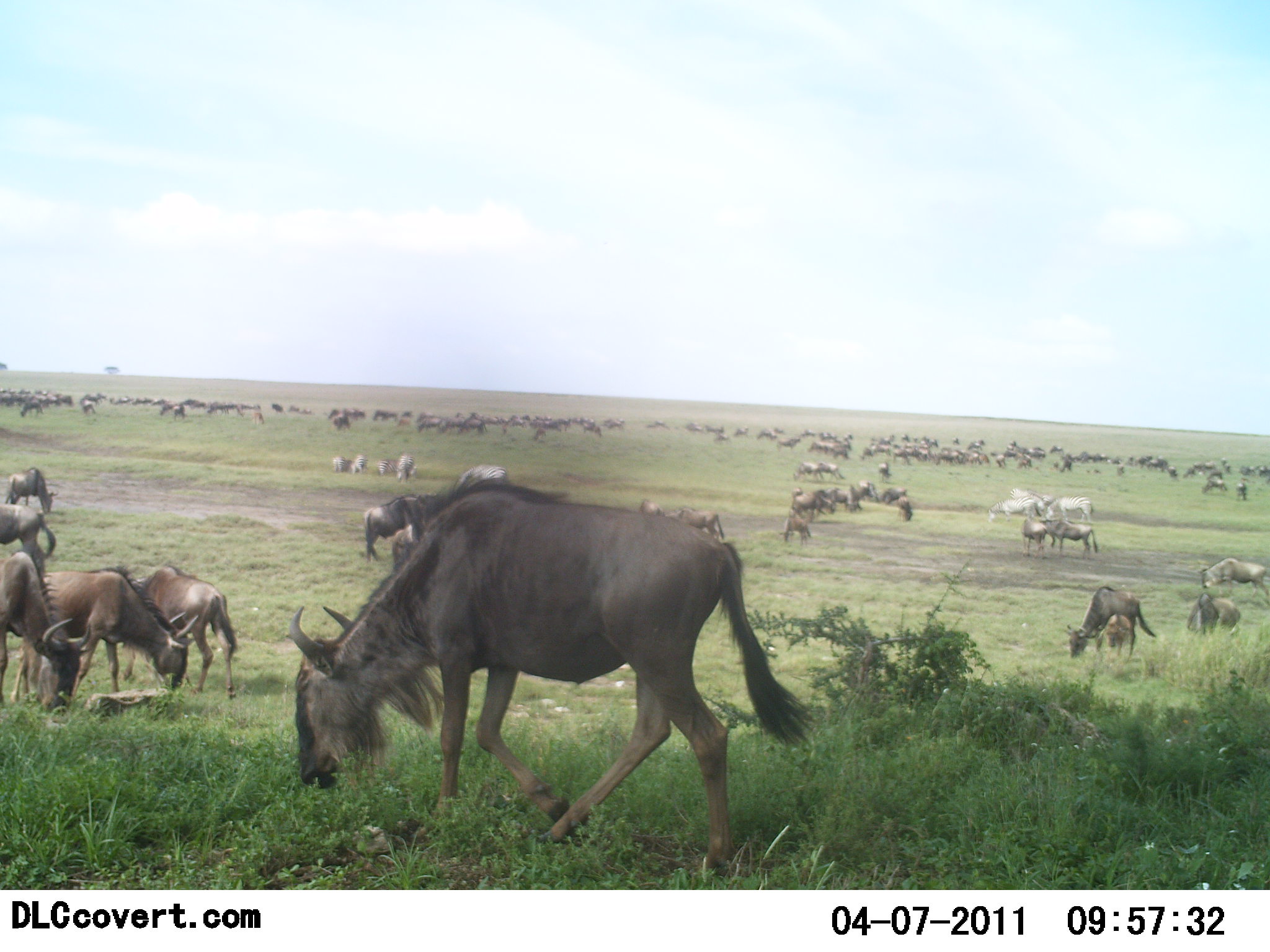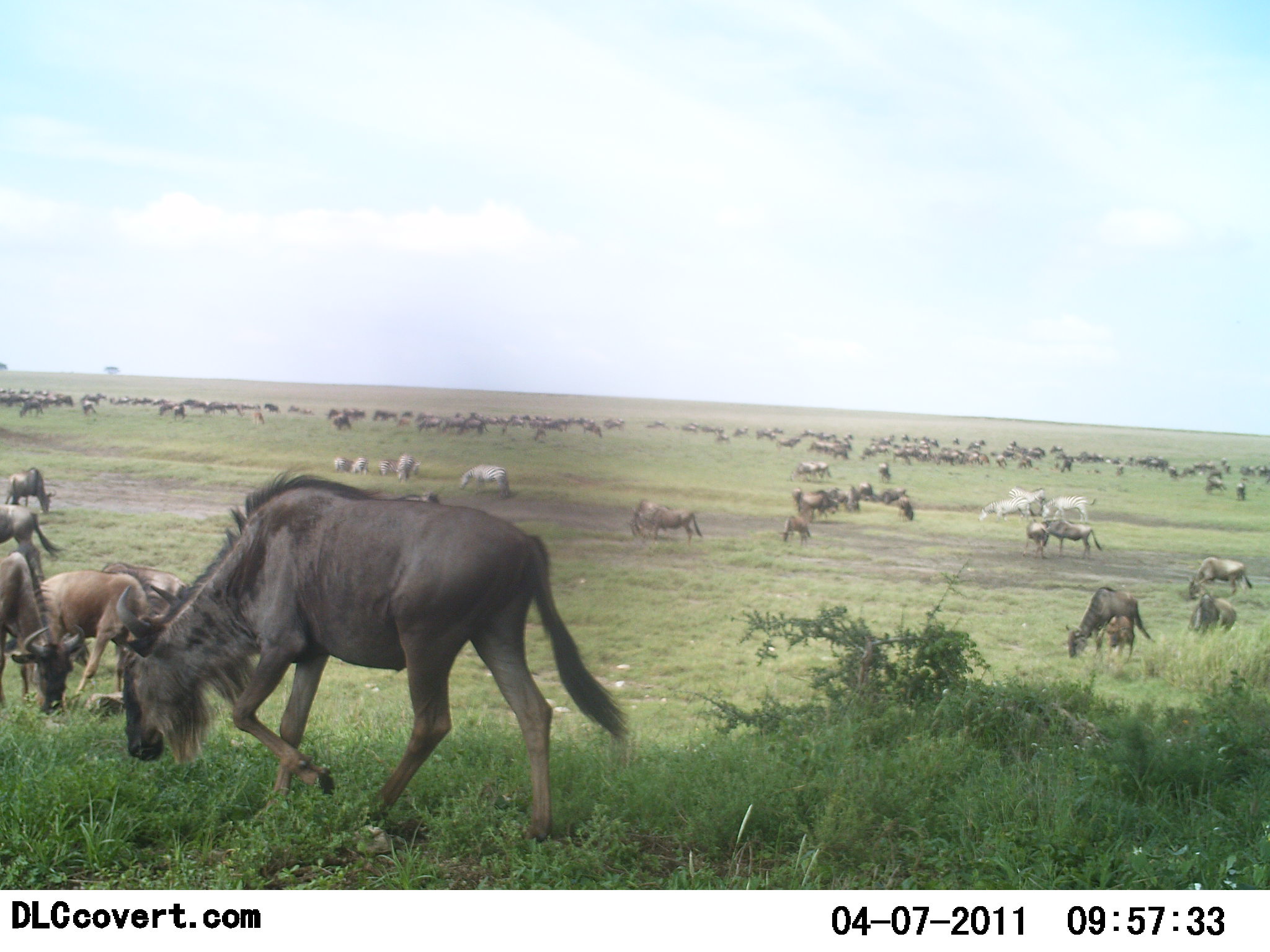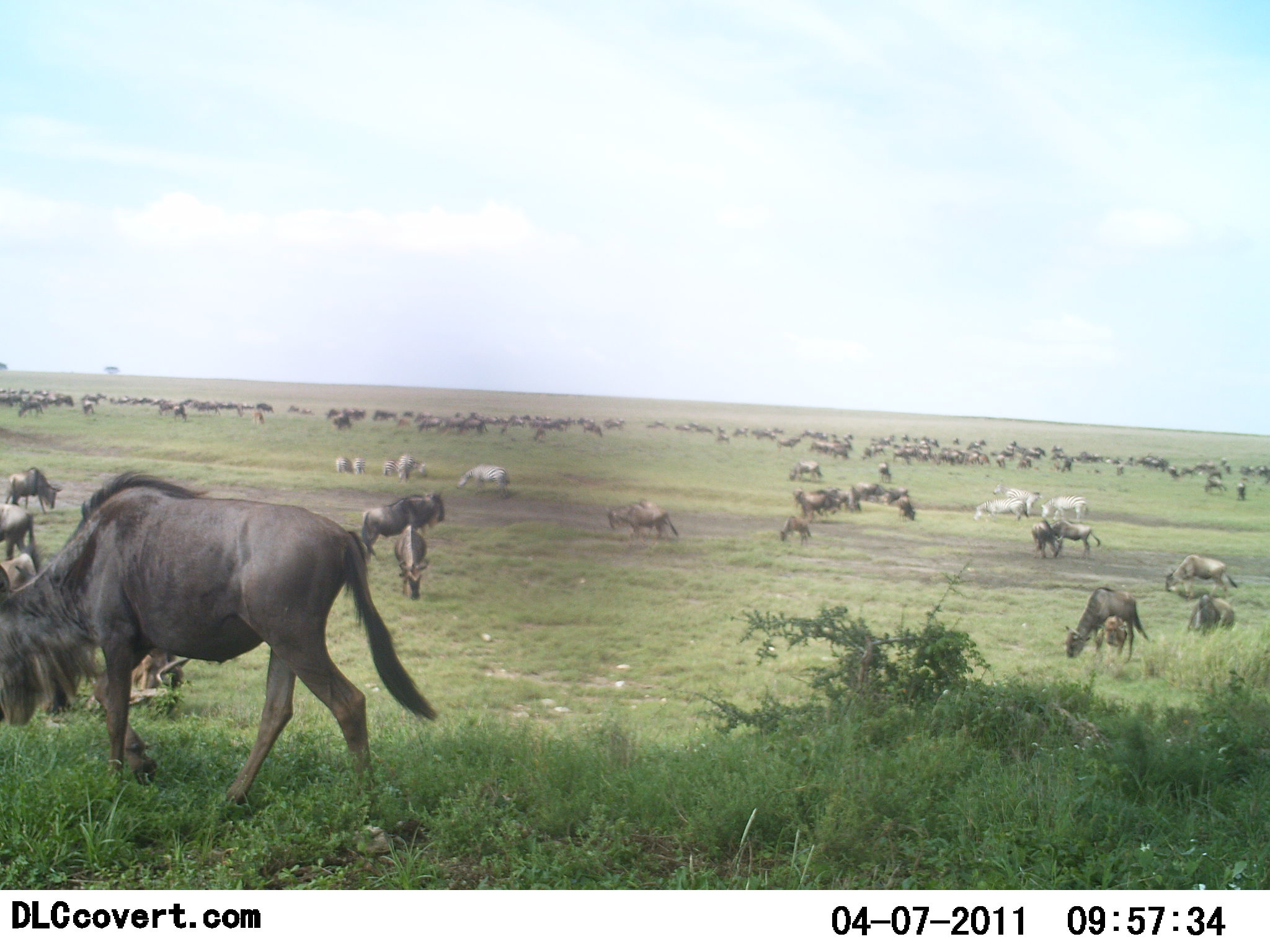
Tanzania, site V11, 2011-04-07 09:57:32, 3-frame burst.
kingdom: Animalia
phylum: Chordata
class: Mammalia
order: Artiodactyla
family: Bovidae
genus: Connochaetes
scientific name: Connochaetes taurinus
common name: blue wildebeest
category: wildebeest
Wildebeest (blue wildebeest) (Connochaetes taurinus), count 51+. Behavior (volunteer vote fractions): standing 55%, resting 15%, moving 60%, interacting 5%. Young present (vote fraction): 35%. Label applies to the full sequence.